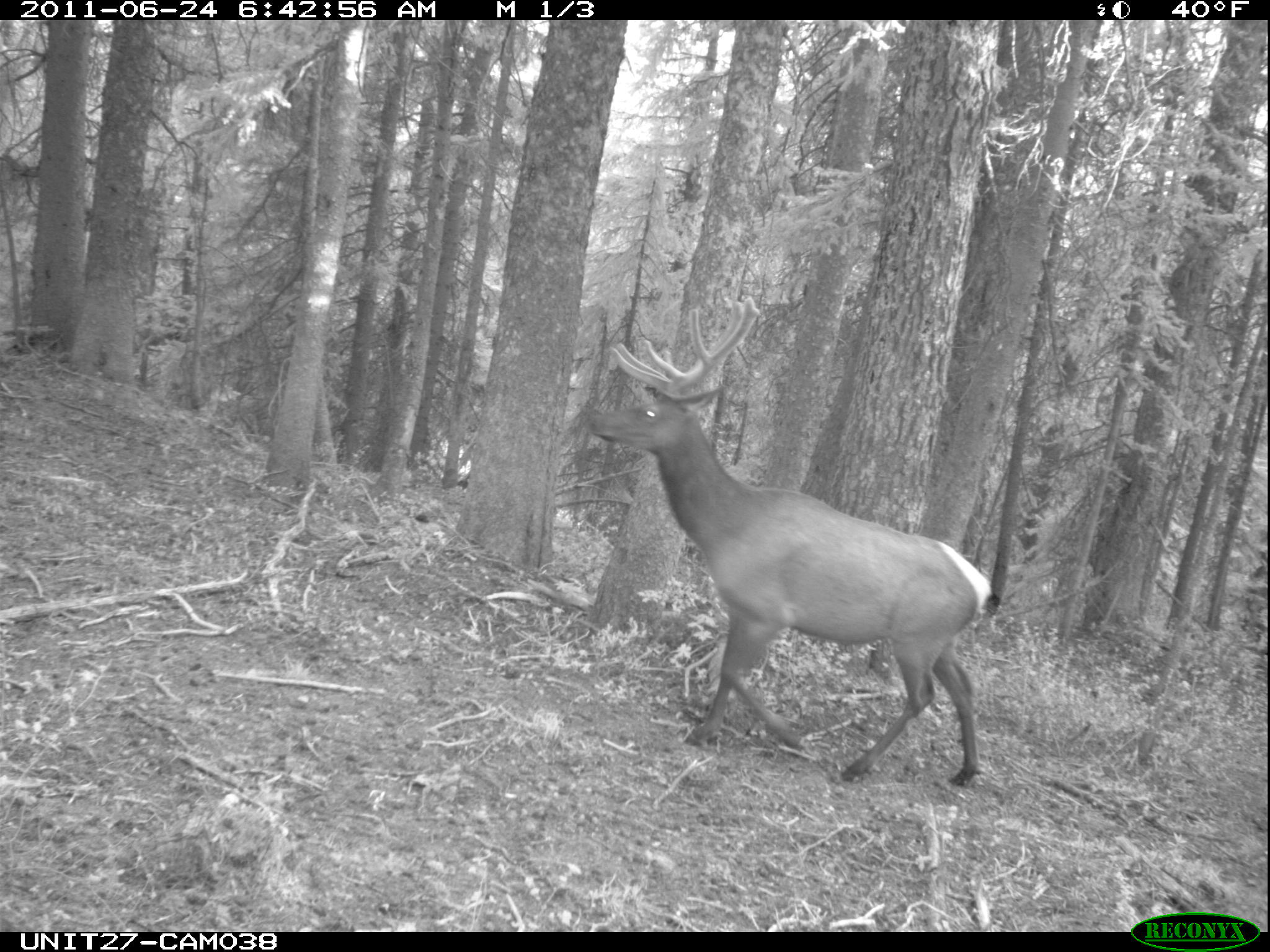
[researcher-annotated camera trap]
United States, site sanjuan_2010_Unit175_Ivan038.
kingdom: Animalia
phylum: Chordata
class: Mammalia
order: Artiodactyla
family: Cervidae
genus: Cervus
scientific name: Cervus elaphus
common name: red deer